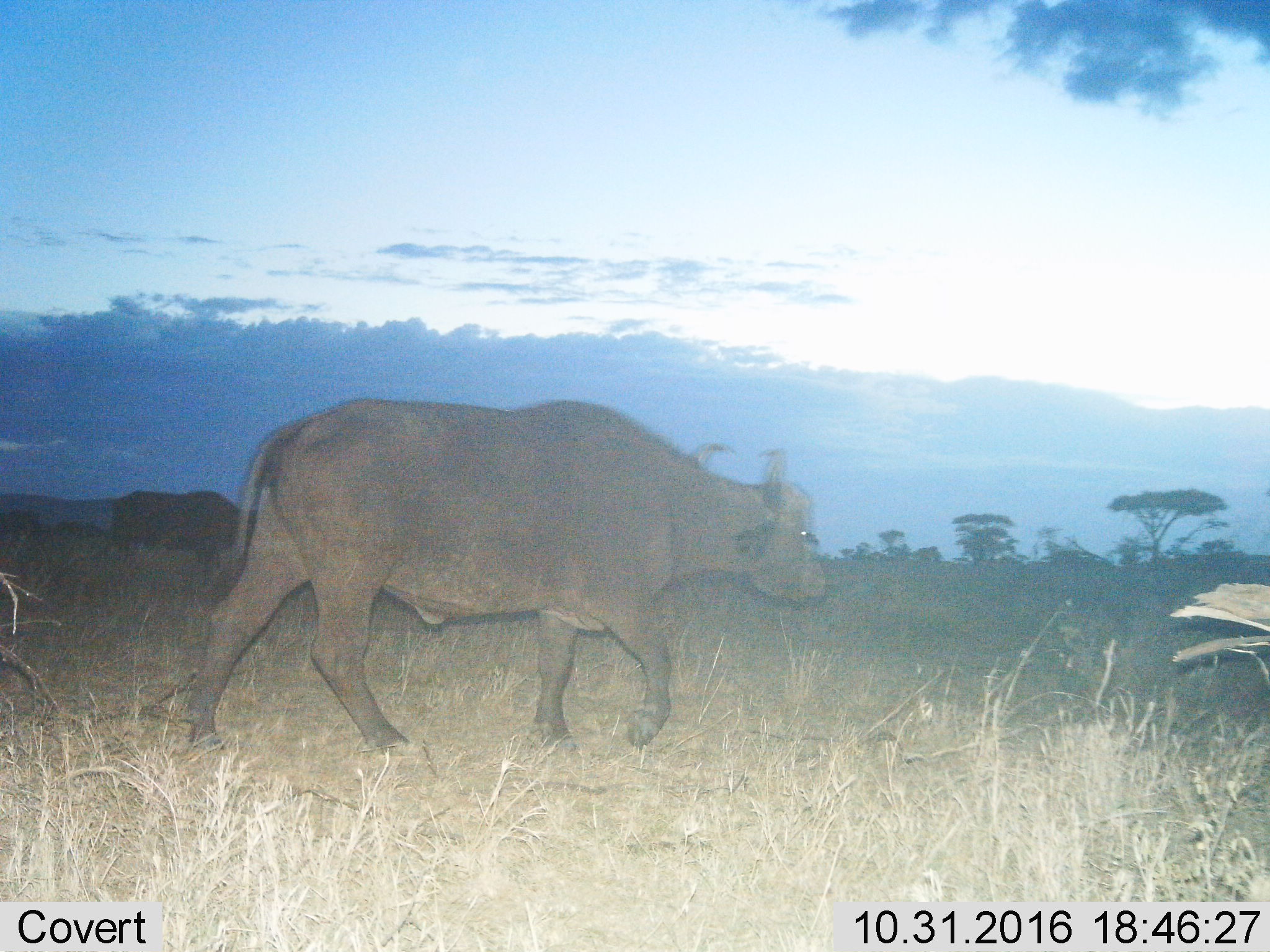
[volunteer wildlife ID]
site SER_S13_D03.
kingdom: Animalia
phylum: Chordata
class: Mammalia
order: Artiodactyla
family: Bovidae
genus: Syncerus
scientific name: Syncerus caffer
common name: african buffalo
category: buffalo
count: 2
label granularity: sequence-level